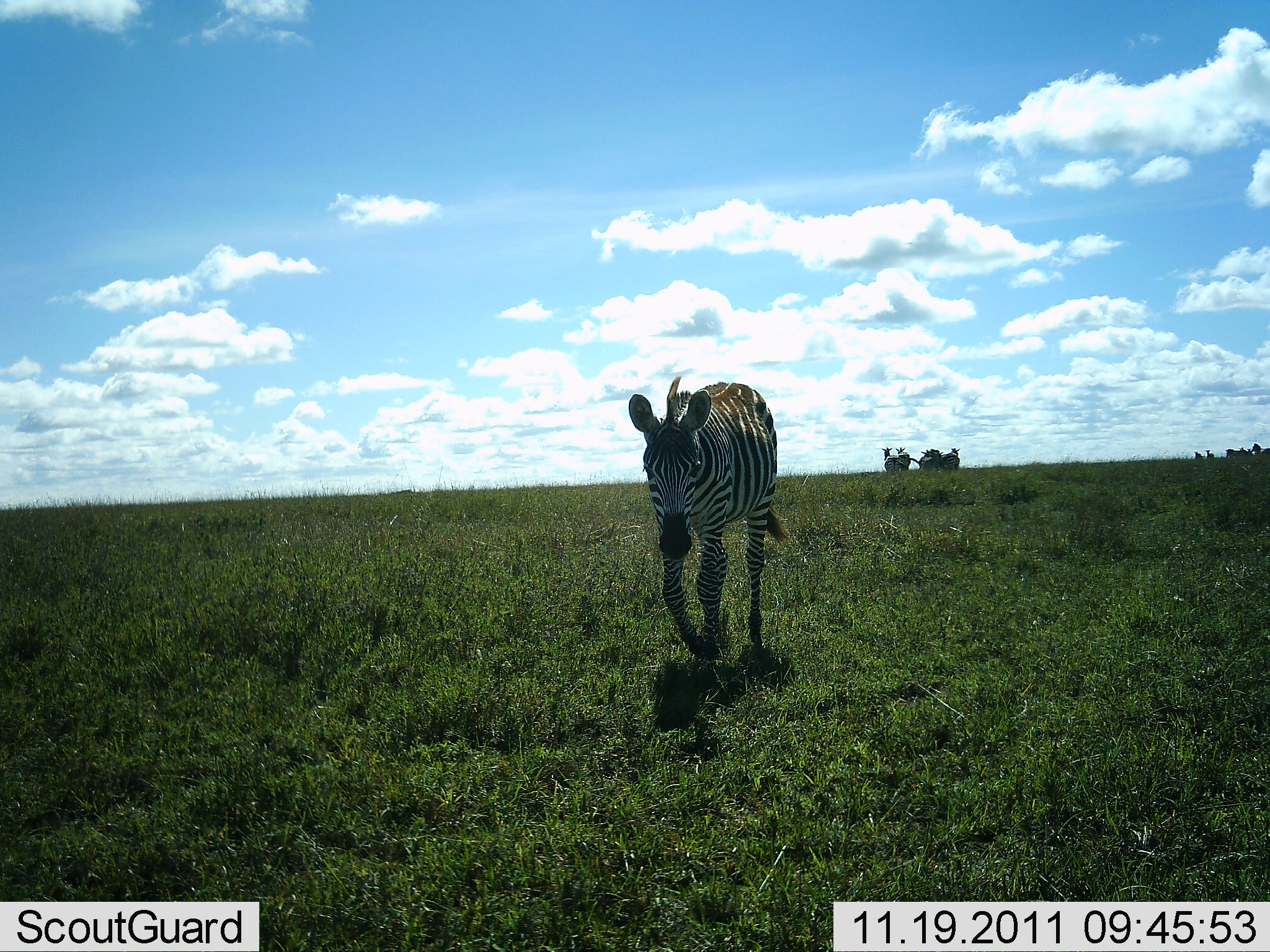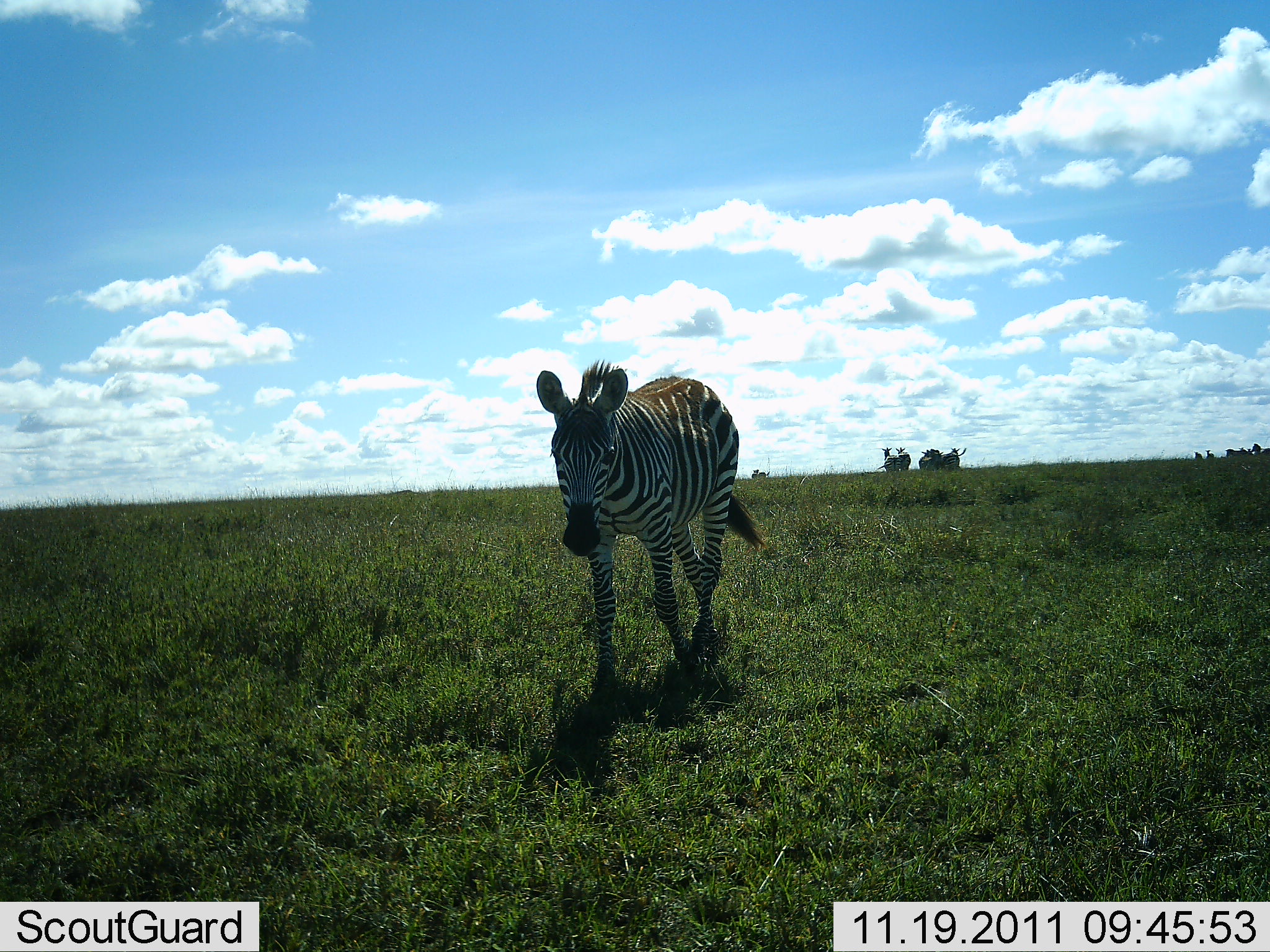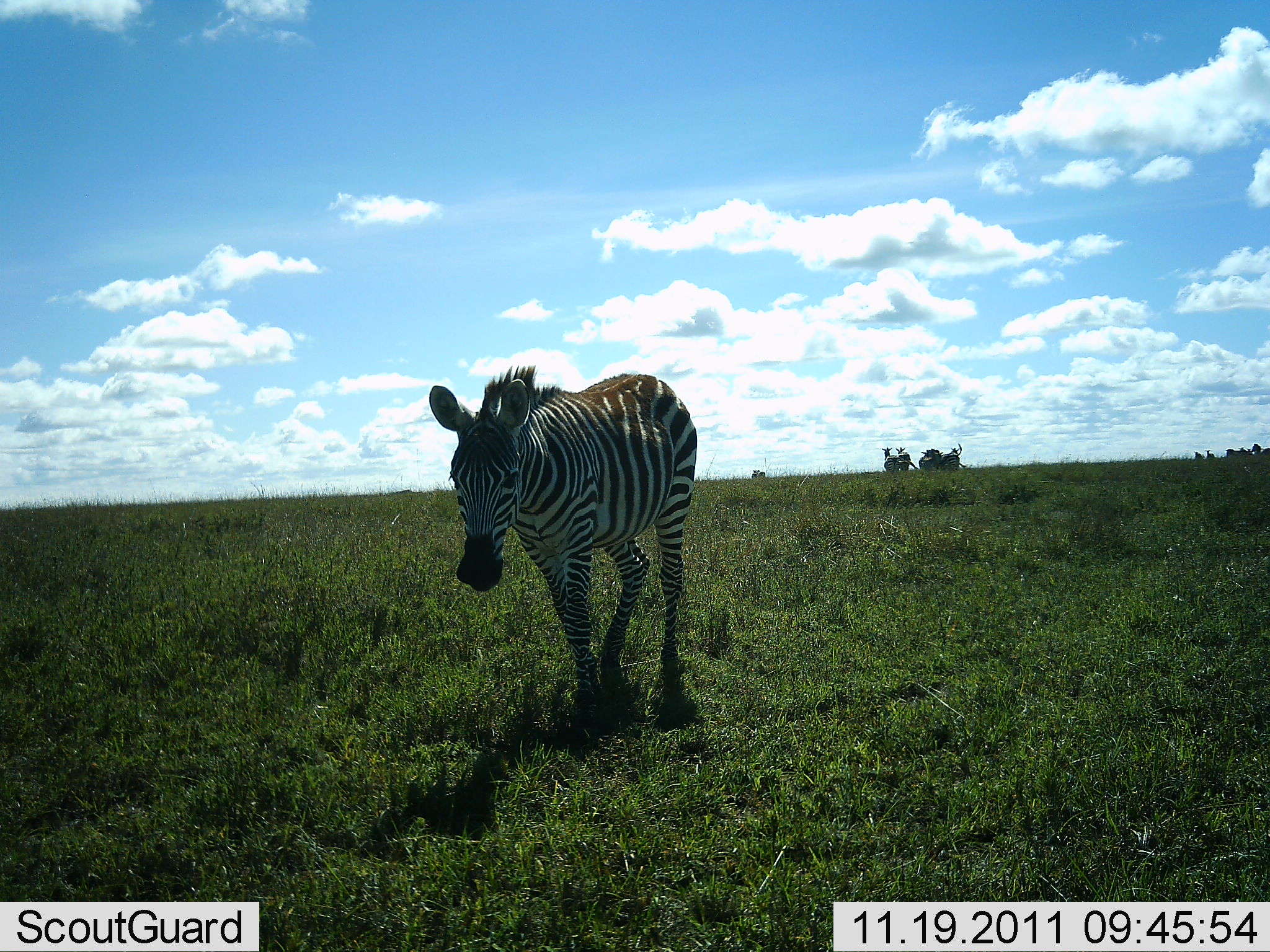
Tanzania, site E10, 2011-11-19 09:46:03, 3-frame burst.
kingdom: Animalia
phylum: Chordata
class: Mammalia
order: Perissodactyla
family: Equidae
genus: Equus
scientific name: Equus quagga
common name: plains zebra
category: zebra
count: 1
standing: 40%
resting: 10%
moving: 90%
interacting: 0%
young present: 30%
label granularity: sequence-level